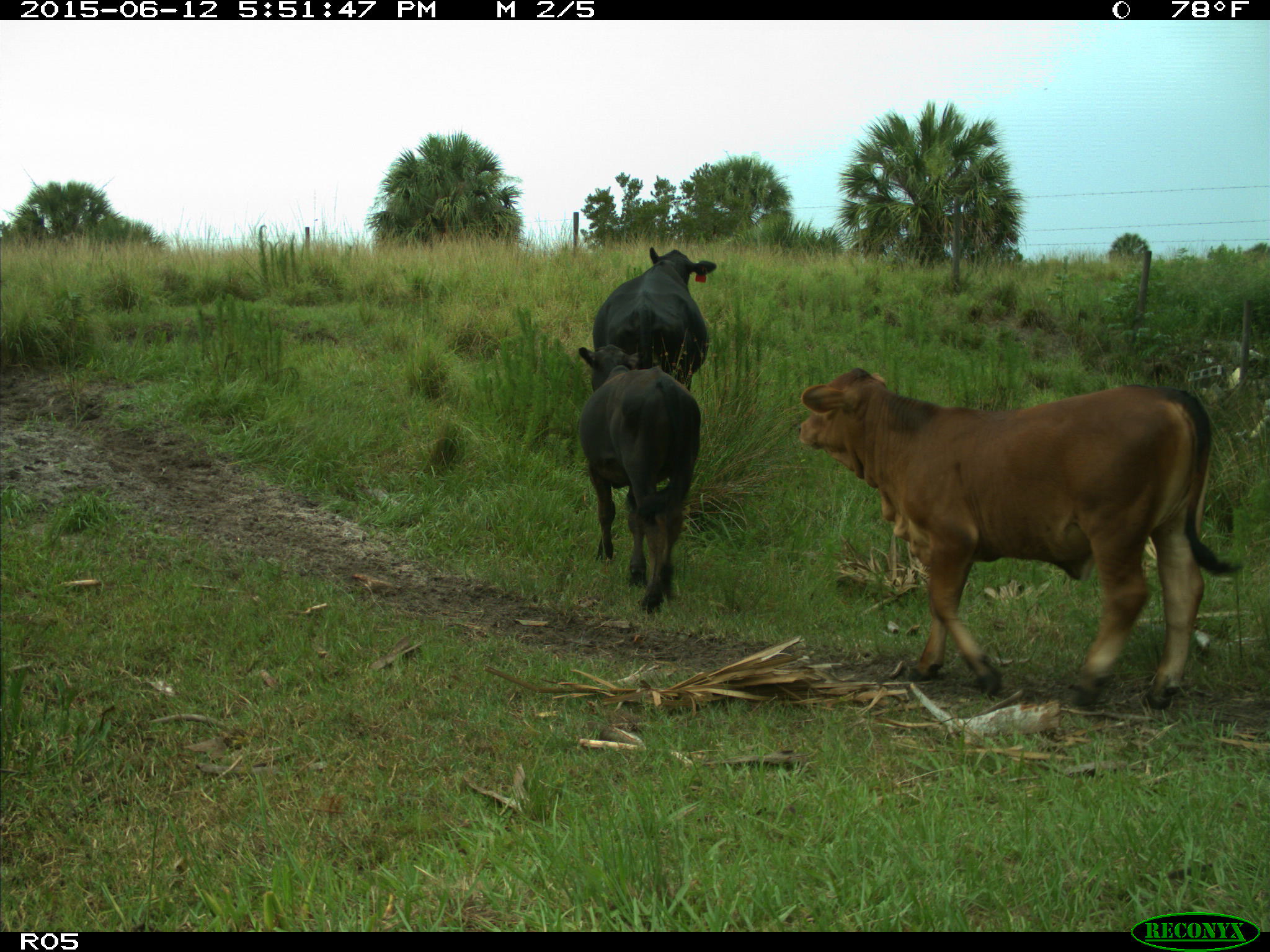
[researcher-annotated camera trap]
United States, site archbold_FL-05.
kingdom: Animalia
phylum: Chordata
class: Mammalia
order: Artiodactyla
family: Bovidae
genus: Bos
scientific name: Bos taurus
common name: domestic cow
Bos taurus (domestic cow).